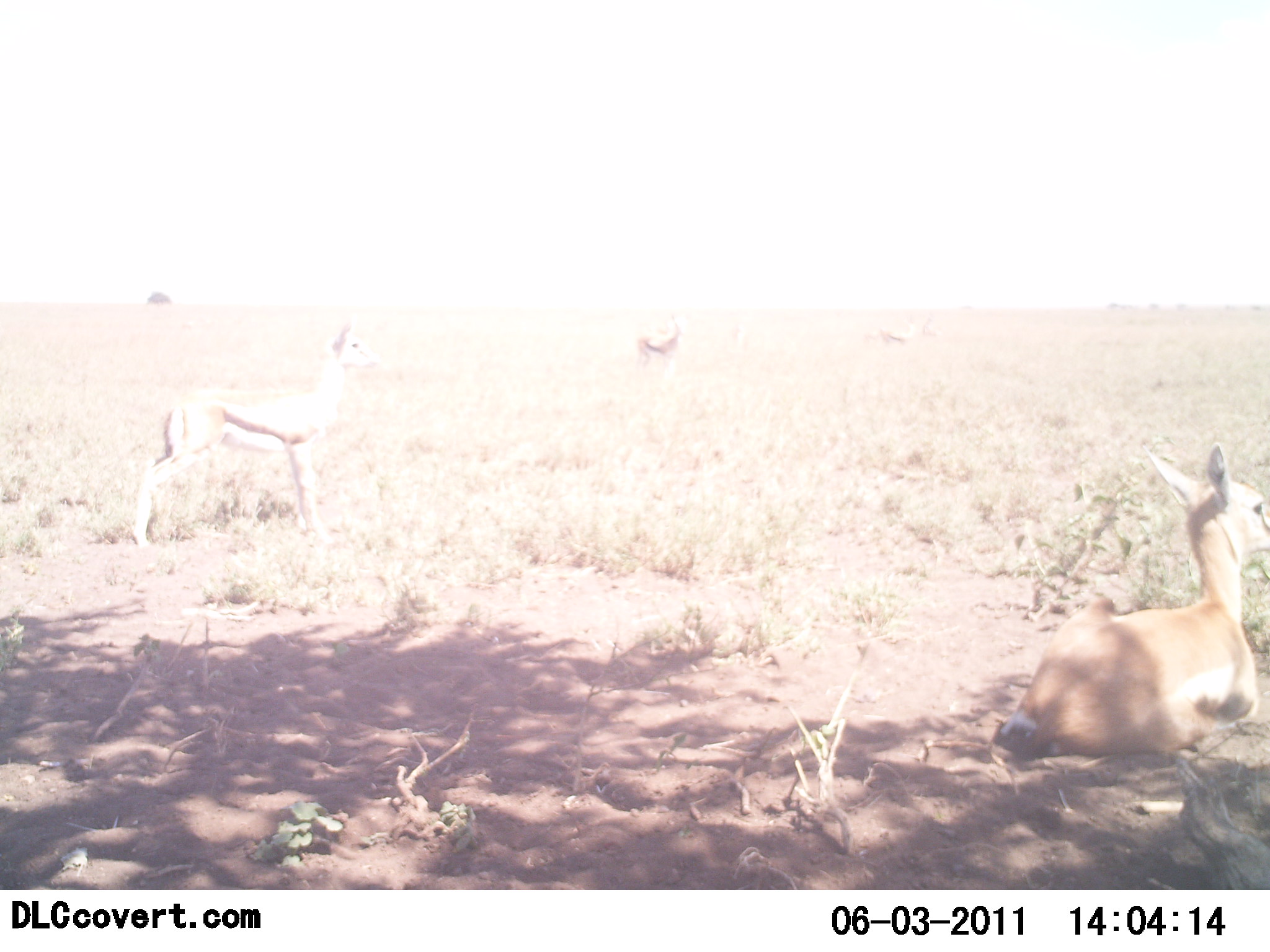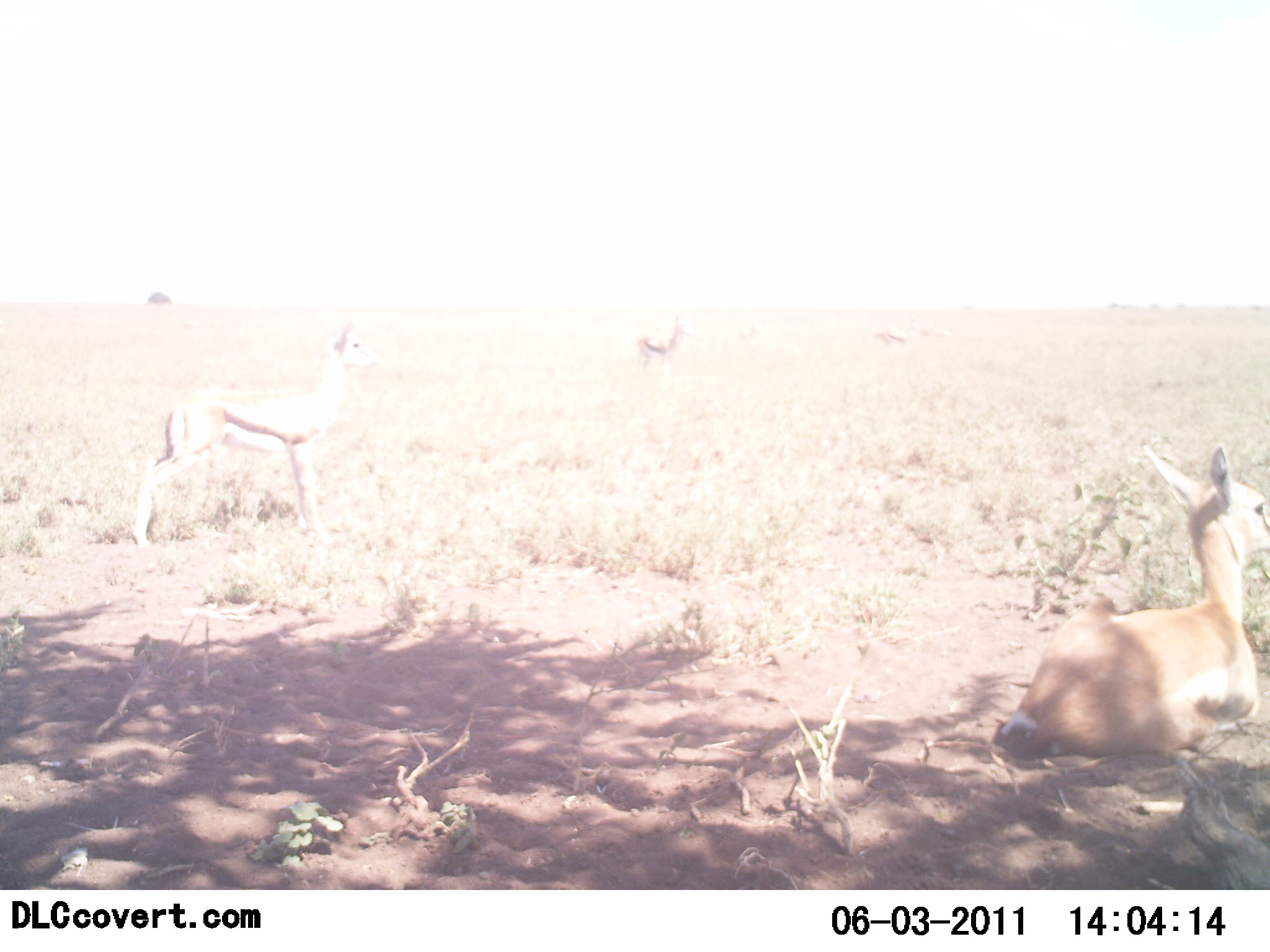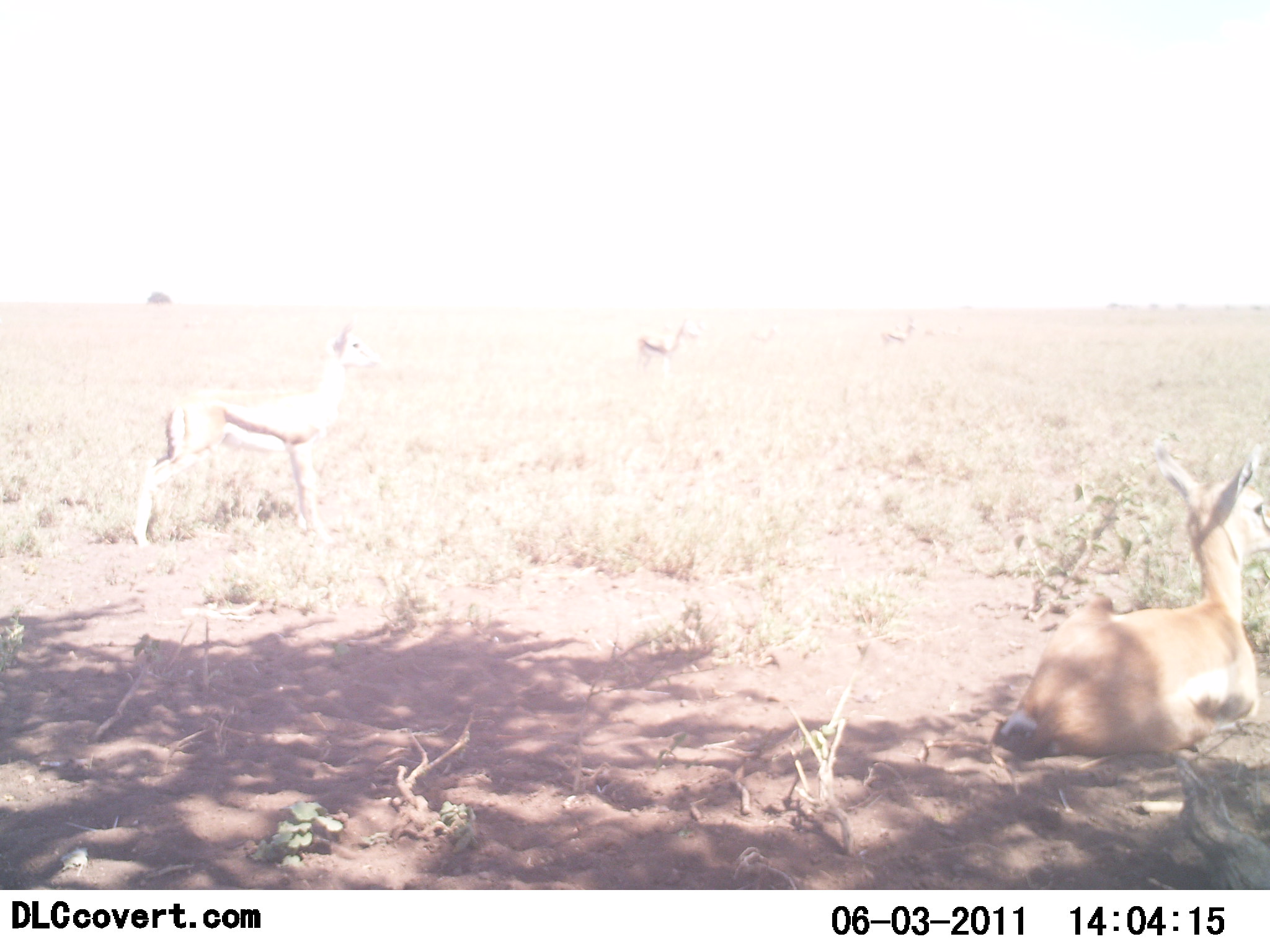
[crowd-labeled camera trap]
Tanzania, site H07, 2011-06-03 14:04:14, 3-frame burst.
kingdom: Animalia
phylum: Chordata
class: Mammalia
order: Artiodactyla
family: Bovidae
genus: Eudorcas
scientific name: Eudorcas thomsonii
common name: thomson's gazelle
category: gazellethomsons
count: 4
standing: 73%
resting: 100%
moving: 0%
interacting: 0%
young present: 9%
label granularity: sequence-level